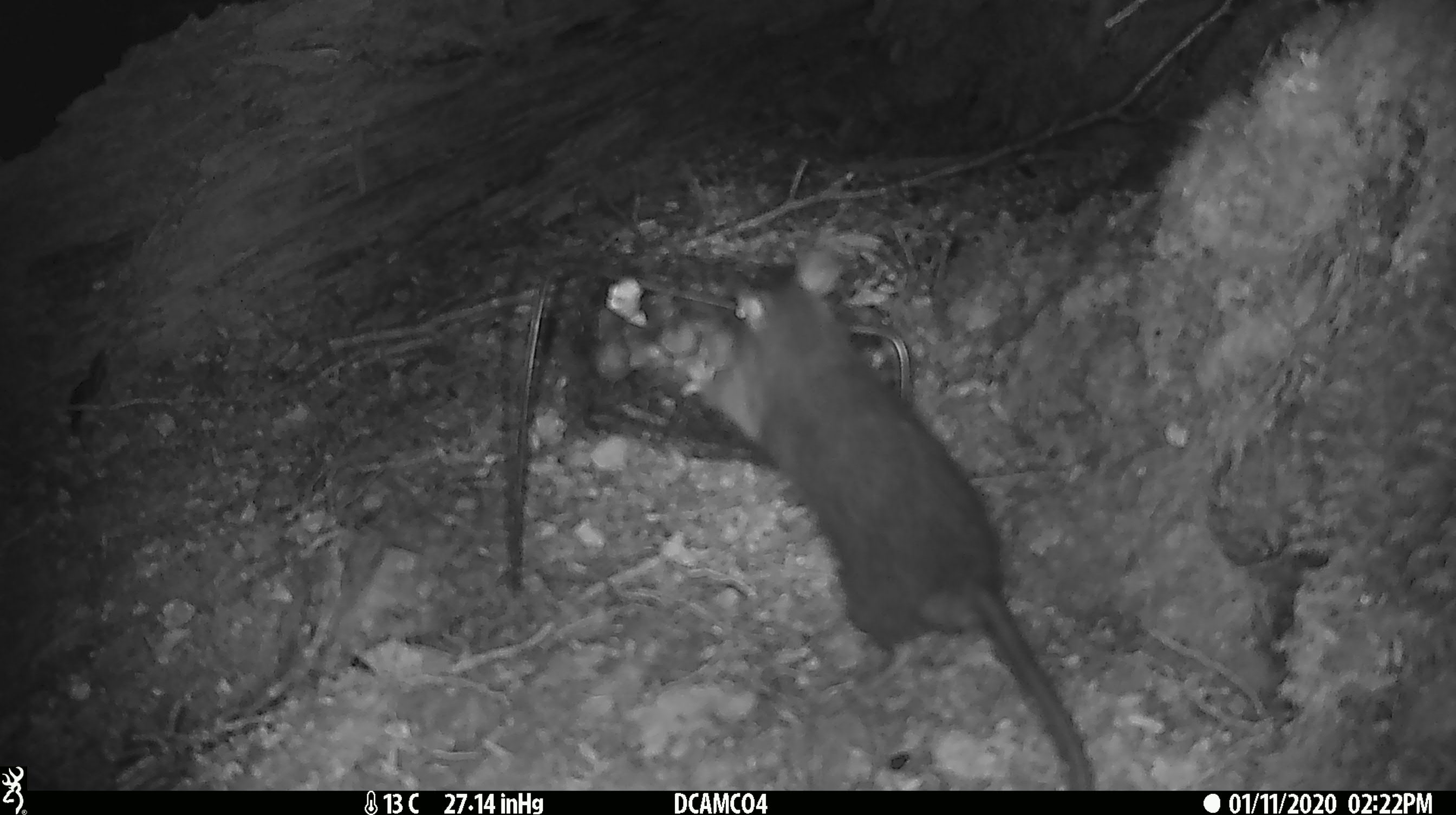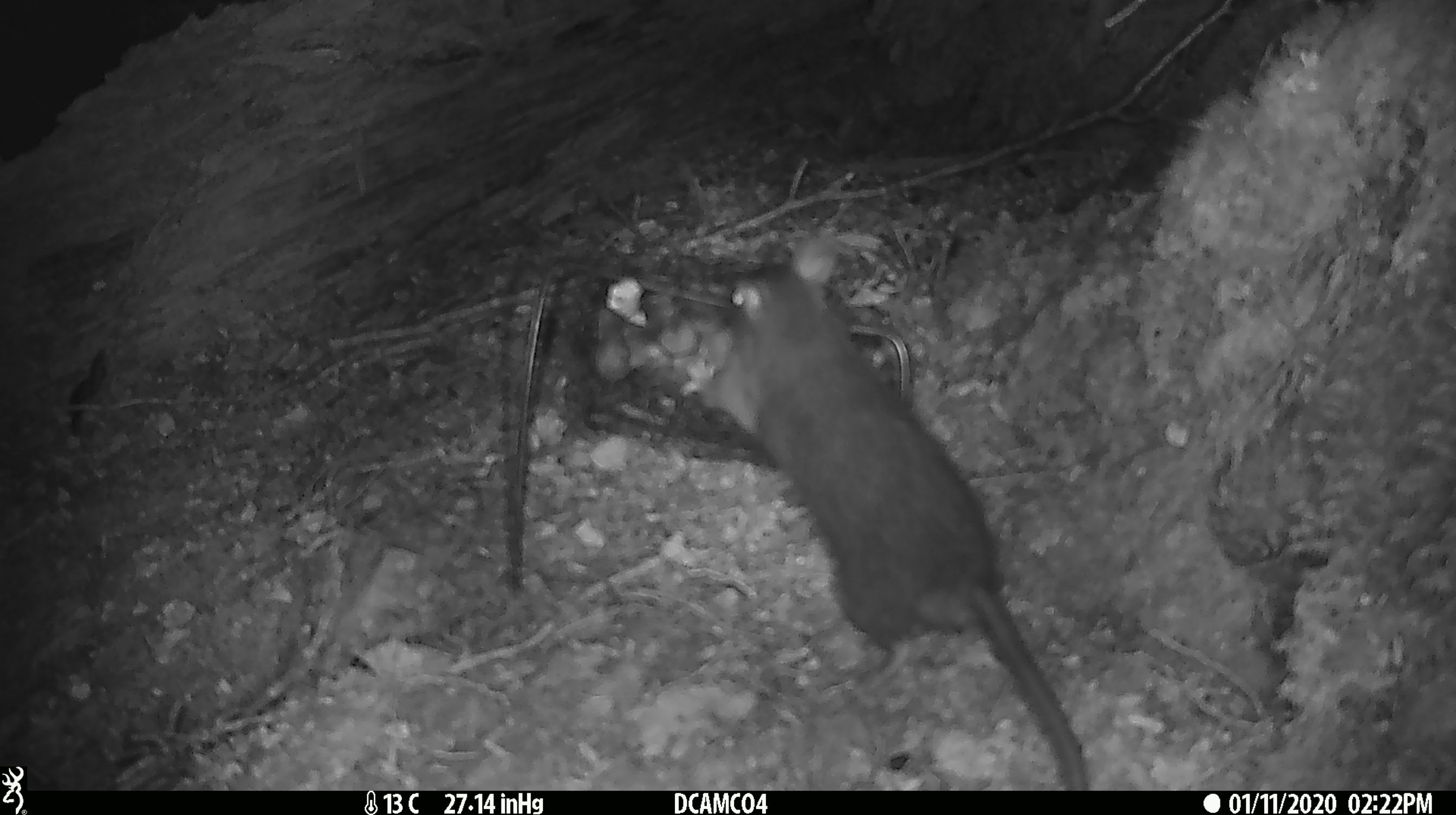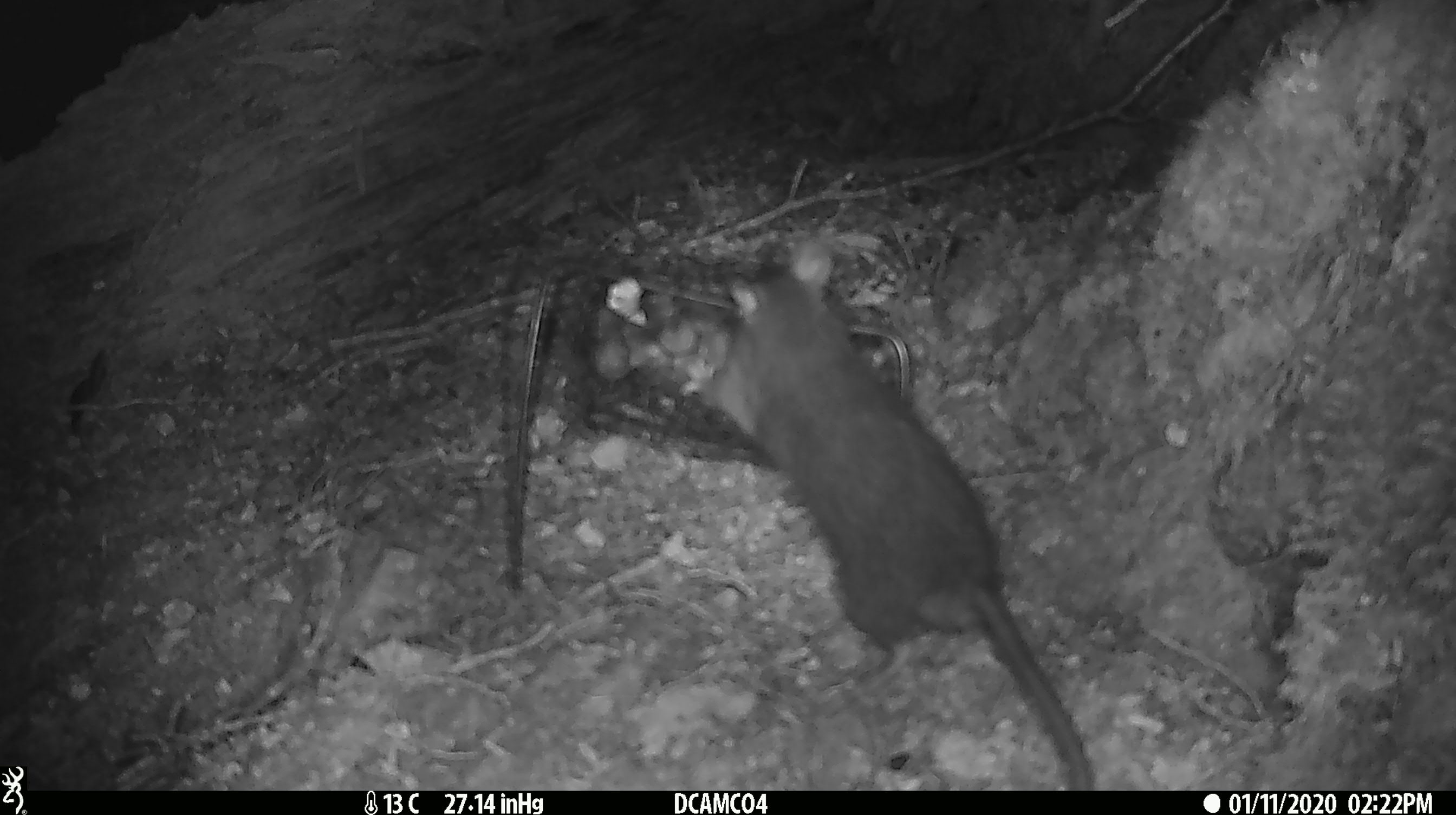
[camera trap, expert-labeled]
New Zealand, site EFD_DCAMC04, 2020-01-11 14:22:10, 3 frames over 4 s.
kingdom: Animalia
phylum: Chordata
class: Mammalia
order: Rodentia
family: Muridae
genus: Rattus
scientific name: Rattus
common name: rat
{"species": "rat (Rattus)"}